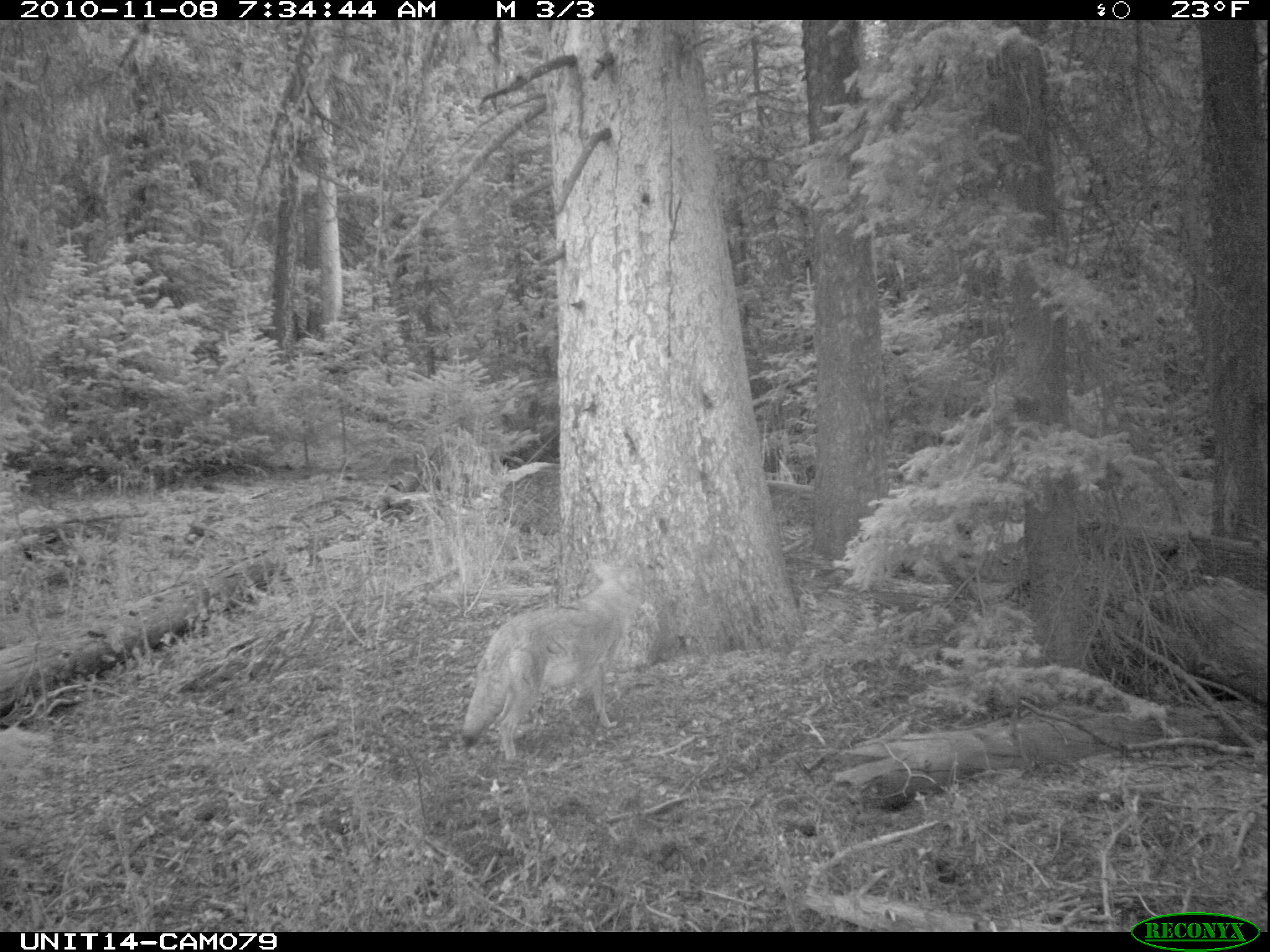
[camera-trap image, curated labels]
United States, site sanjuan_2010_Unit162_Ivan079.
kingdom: Animalia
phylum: Chordata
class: Mammalia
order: Carnivora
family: Canidae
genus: Canis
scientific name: Canis latrans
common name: coyote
Canis latrans (coyote).